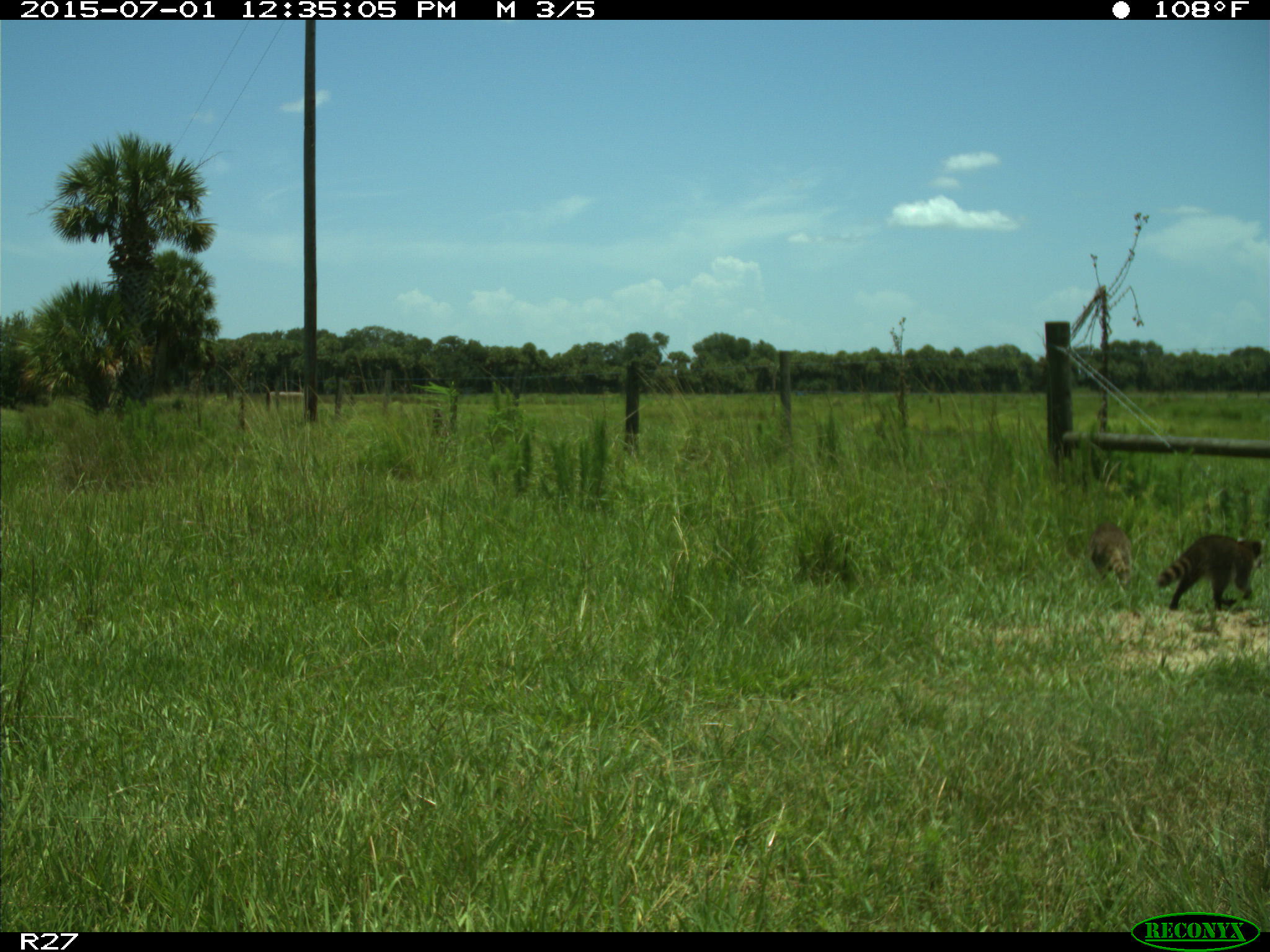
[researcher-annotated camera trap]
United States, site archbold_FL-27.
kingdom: Animalia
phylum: Chordata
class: Mammalia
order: Carnivora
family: Procyonidae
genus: Procyon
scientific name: Procyon lotor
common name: common raccoon